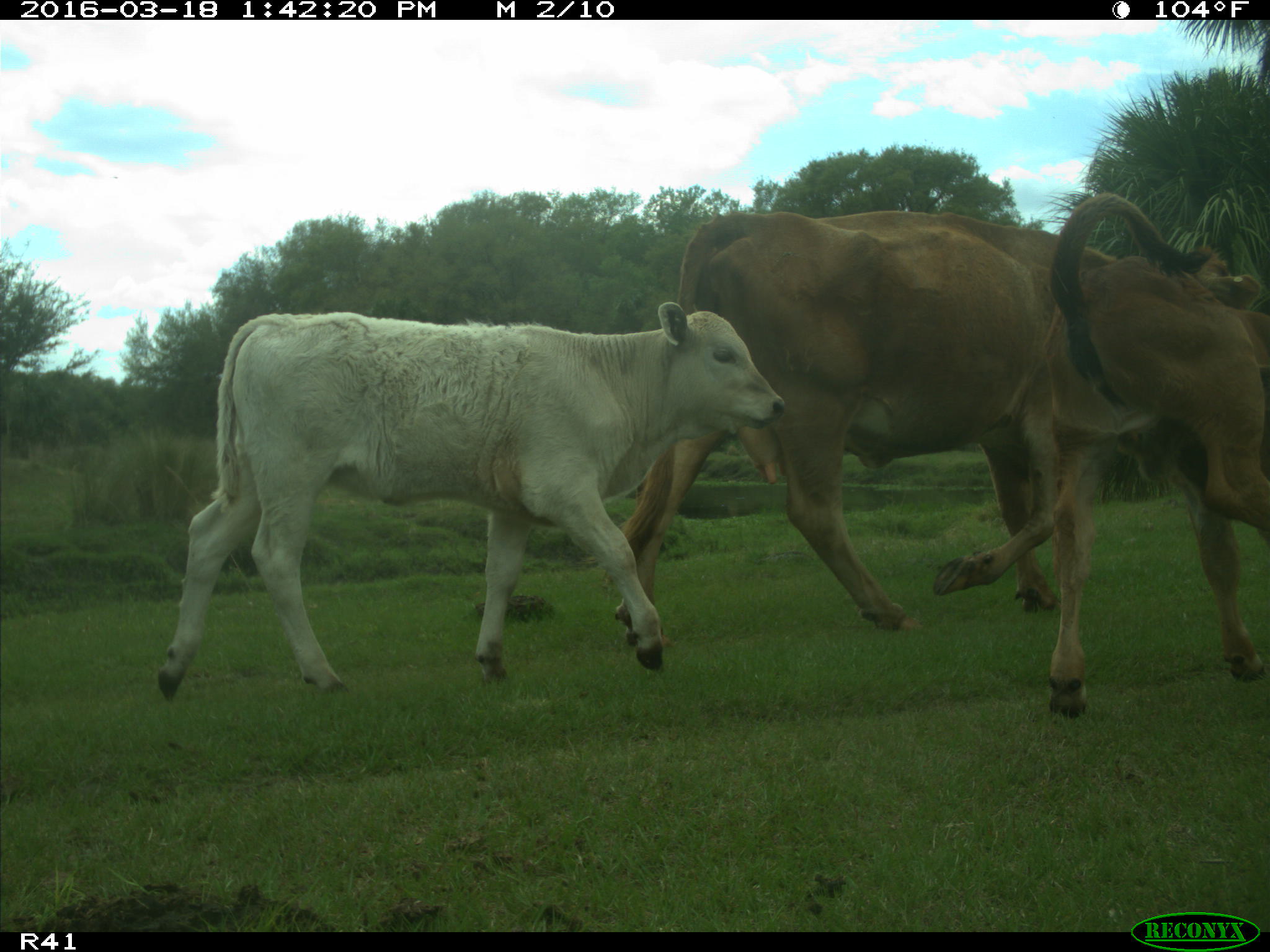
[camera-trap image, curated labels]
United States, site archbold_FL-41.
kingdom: Animalia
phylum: Chordata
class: Mammalia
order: Artiodactyla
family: Bovidae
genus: Bos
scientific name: Bos taurus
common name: domestic cow